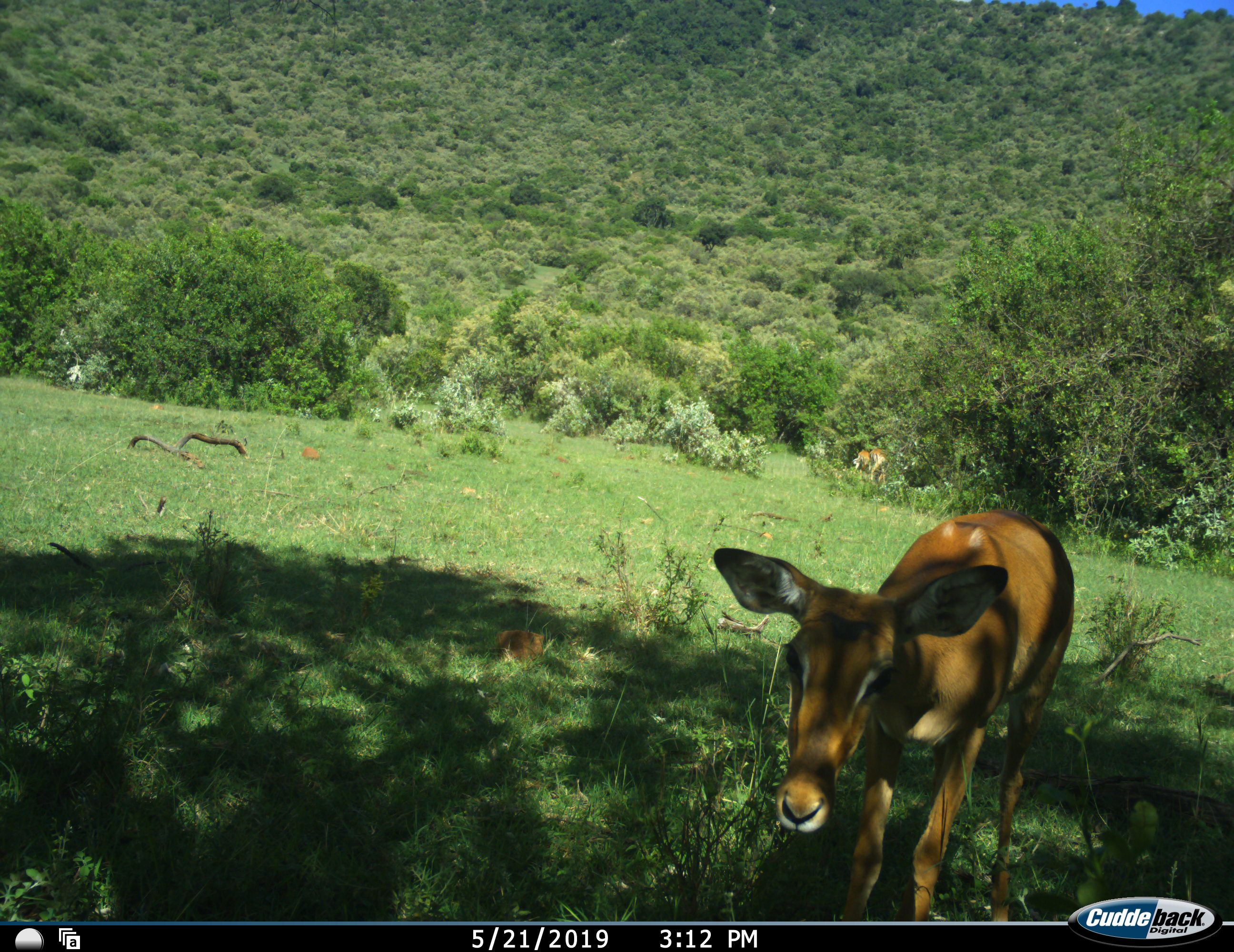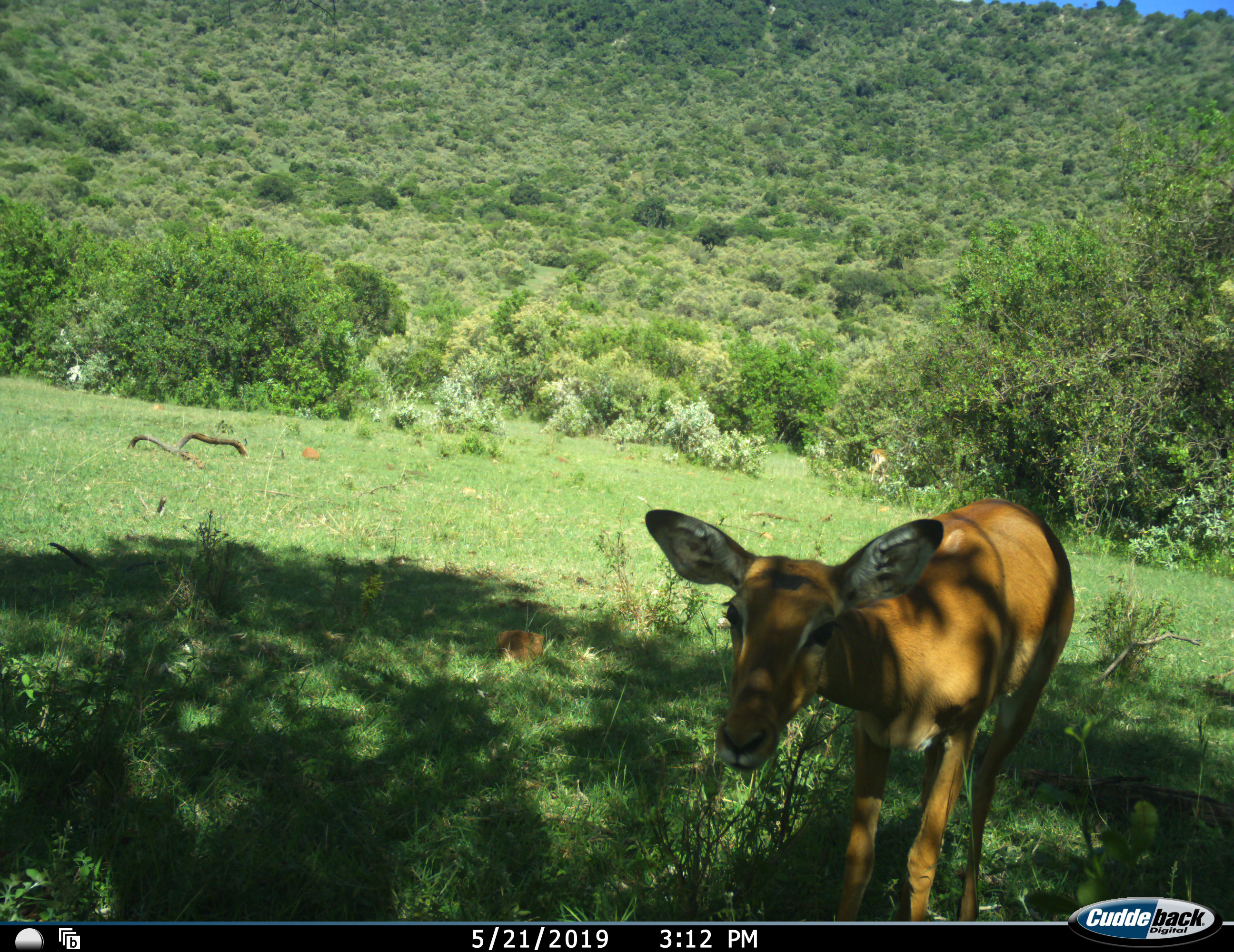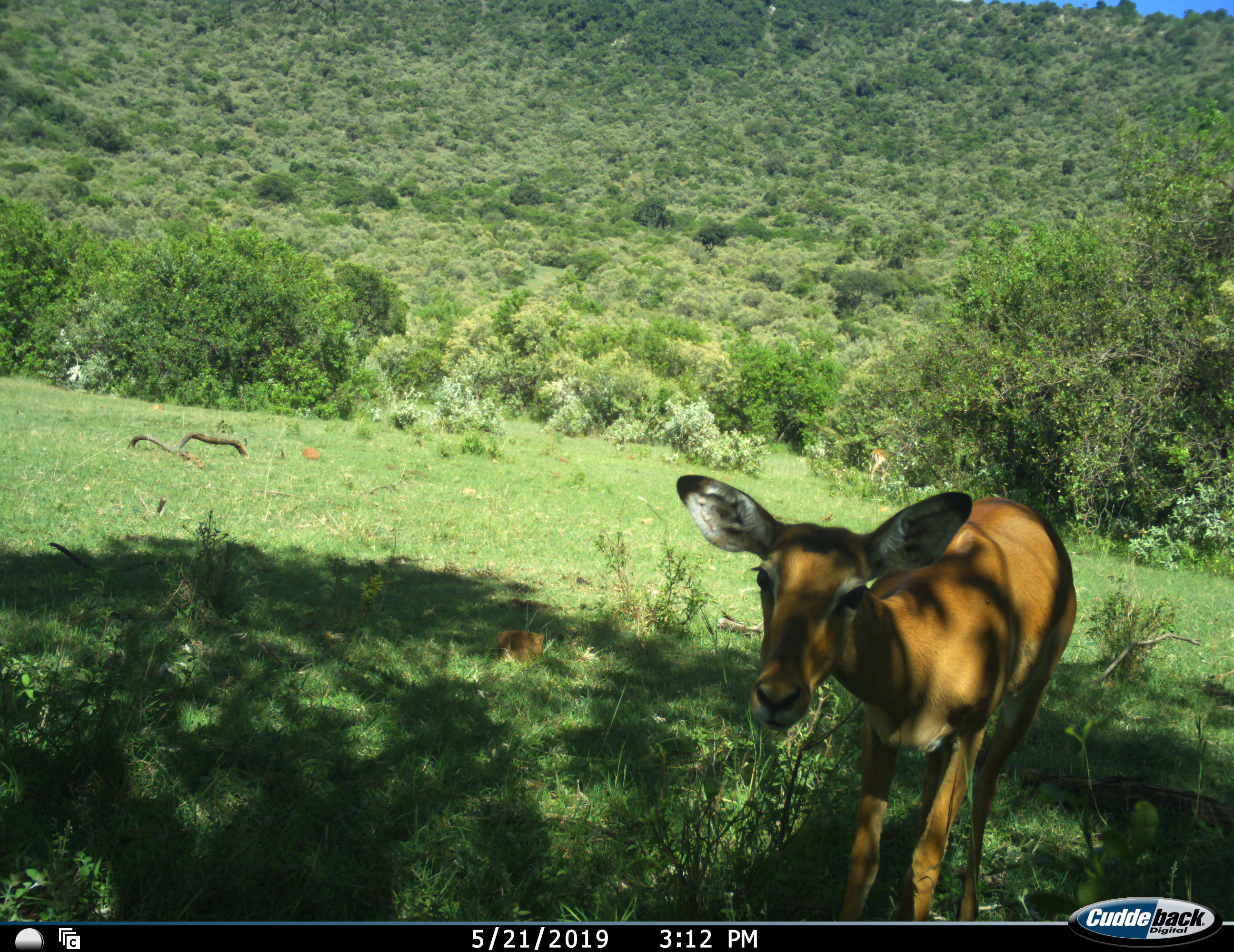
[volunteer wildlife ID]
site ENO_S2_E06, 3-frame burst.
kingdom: Animalia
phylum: Chordata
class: Mammalia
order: Artiodactyla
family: Bovidae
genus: Aepyceros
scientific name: Aepyceros melampus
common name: impala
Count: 2.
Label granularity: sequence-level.